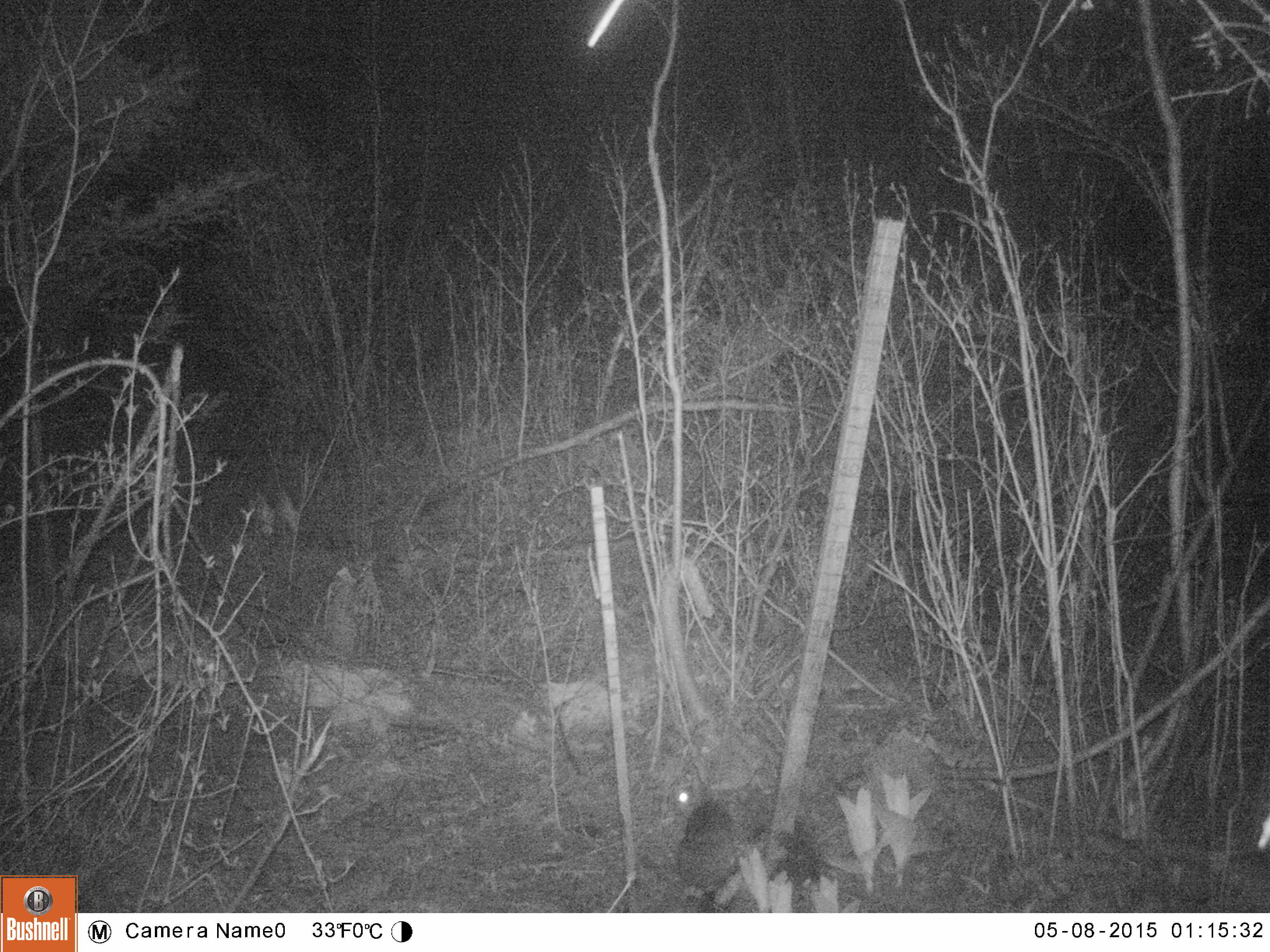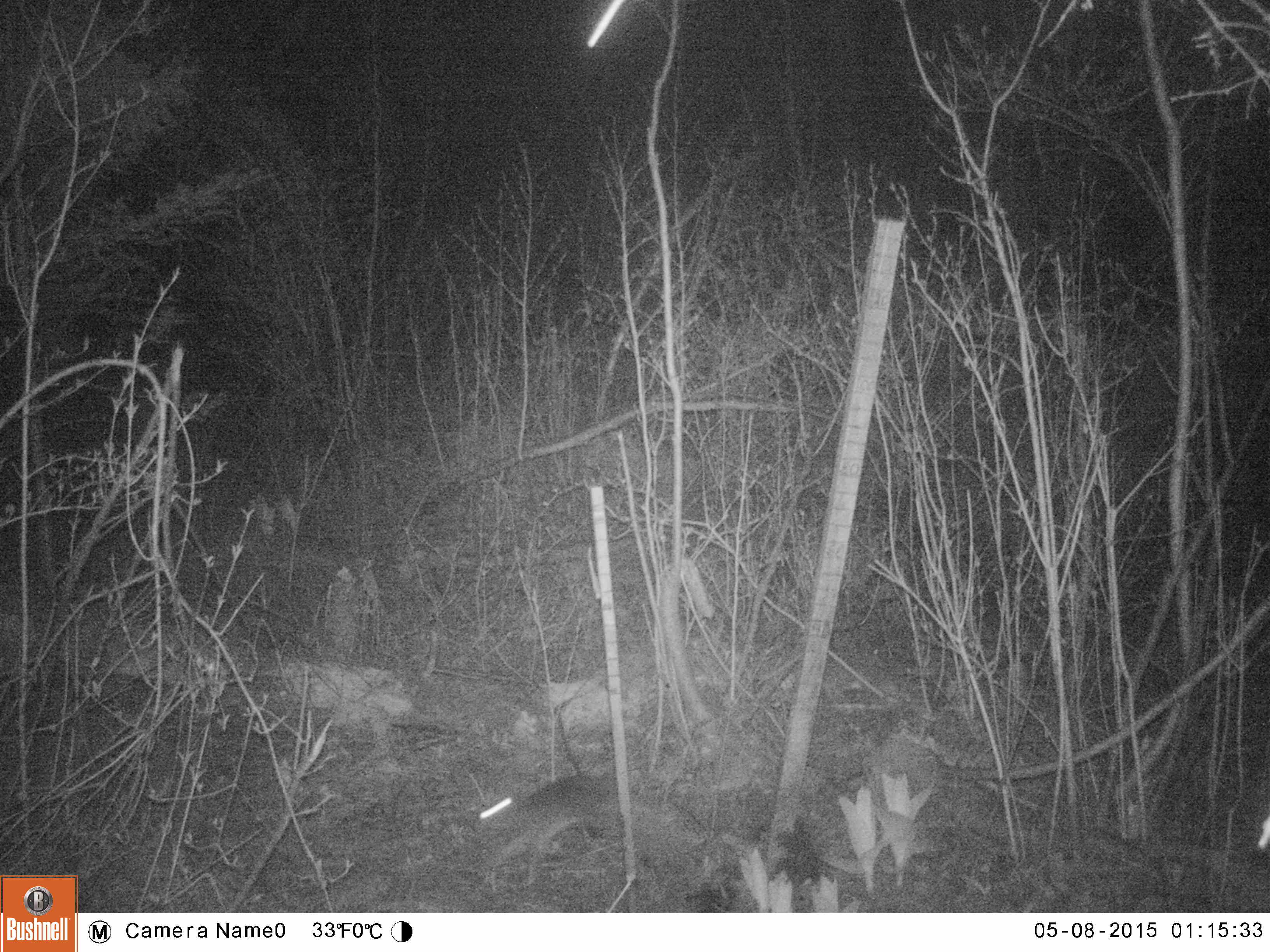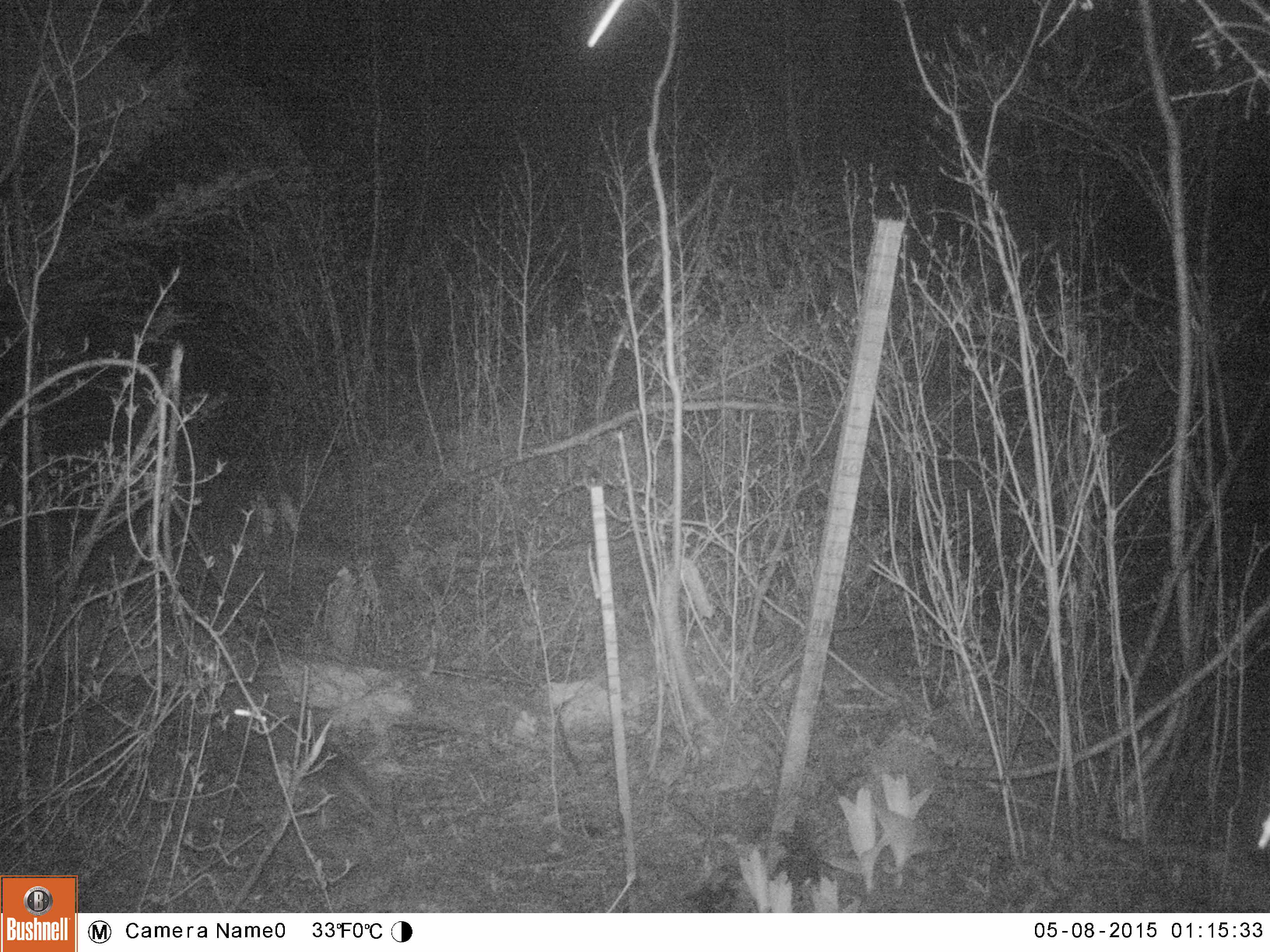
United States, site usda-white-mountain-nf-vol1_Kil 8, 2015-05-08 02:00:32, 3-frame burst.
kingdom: Animalia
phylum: Chordata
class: Mammalia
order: Lagomorpha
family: Leporidae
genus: Lepus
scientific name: Lepus americanus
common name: snowshoe hare